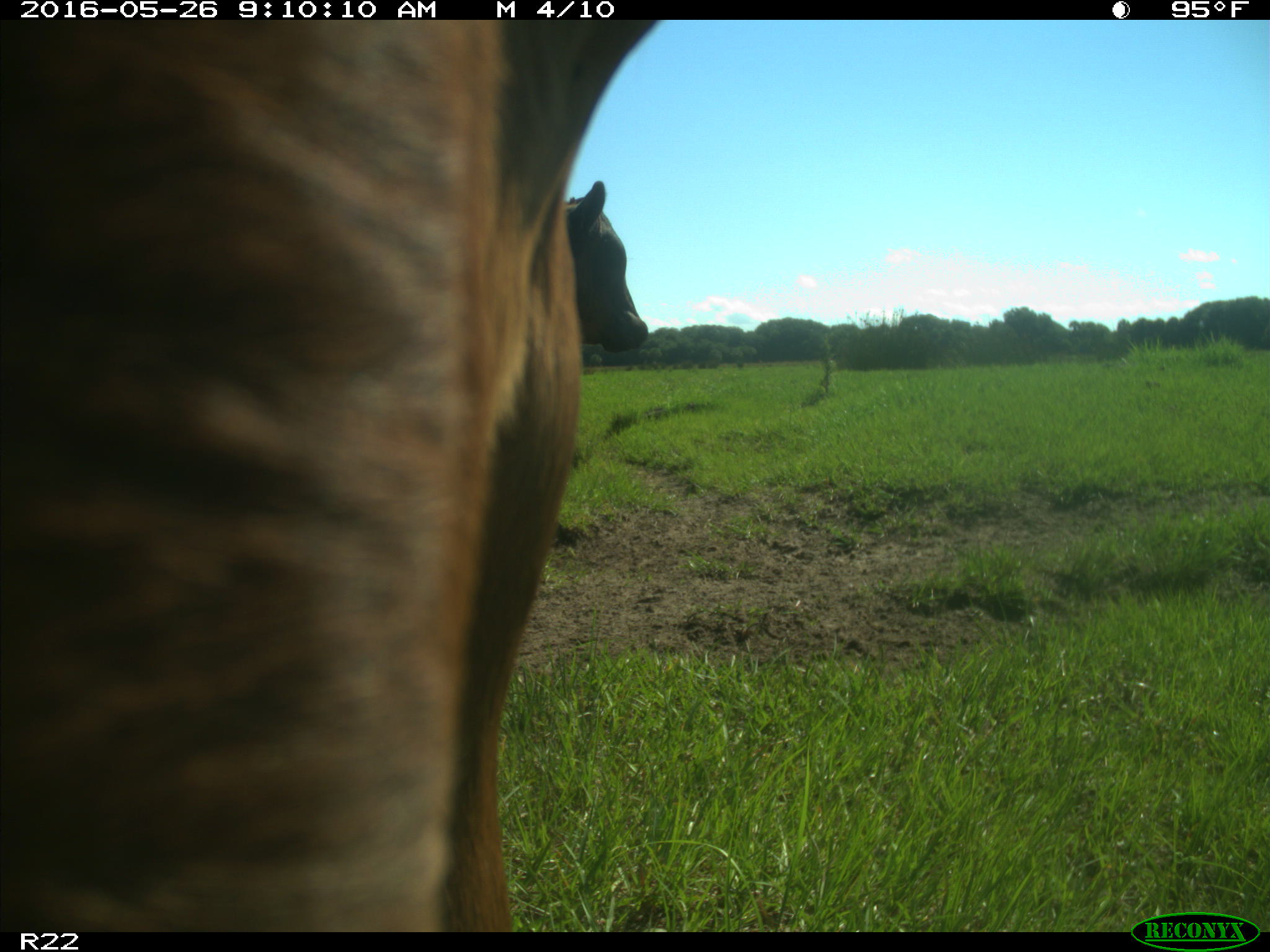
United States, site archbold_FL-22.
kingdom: Animalia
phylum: Chordata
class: Mammalia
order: Artiodactyla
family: Bovidae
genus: Bos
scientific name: Bos taurus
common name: domestic cow